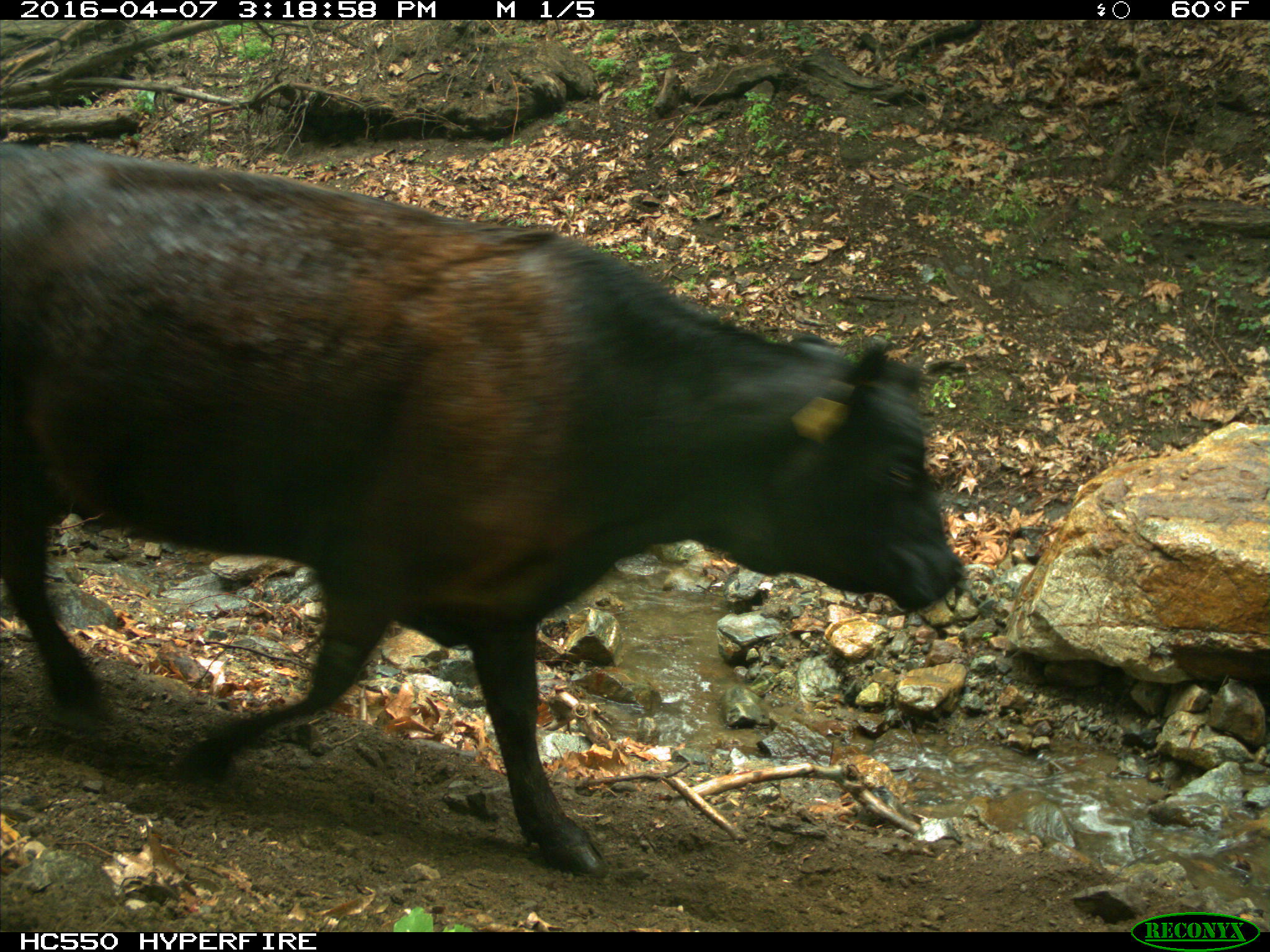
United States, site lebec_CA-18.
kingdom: Animalia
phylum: Chordata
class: Mammalia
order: Artiodactyla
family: Bovidae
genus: Bos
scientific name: Bos taurus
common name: domestic cow